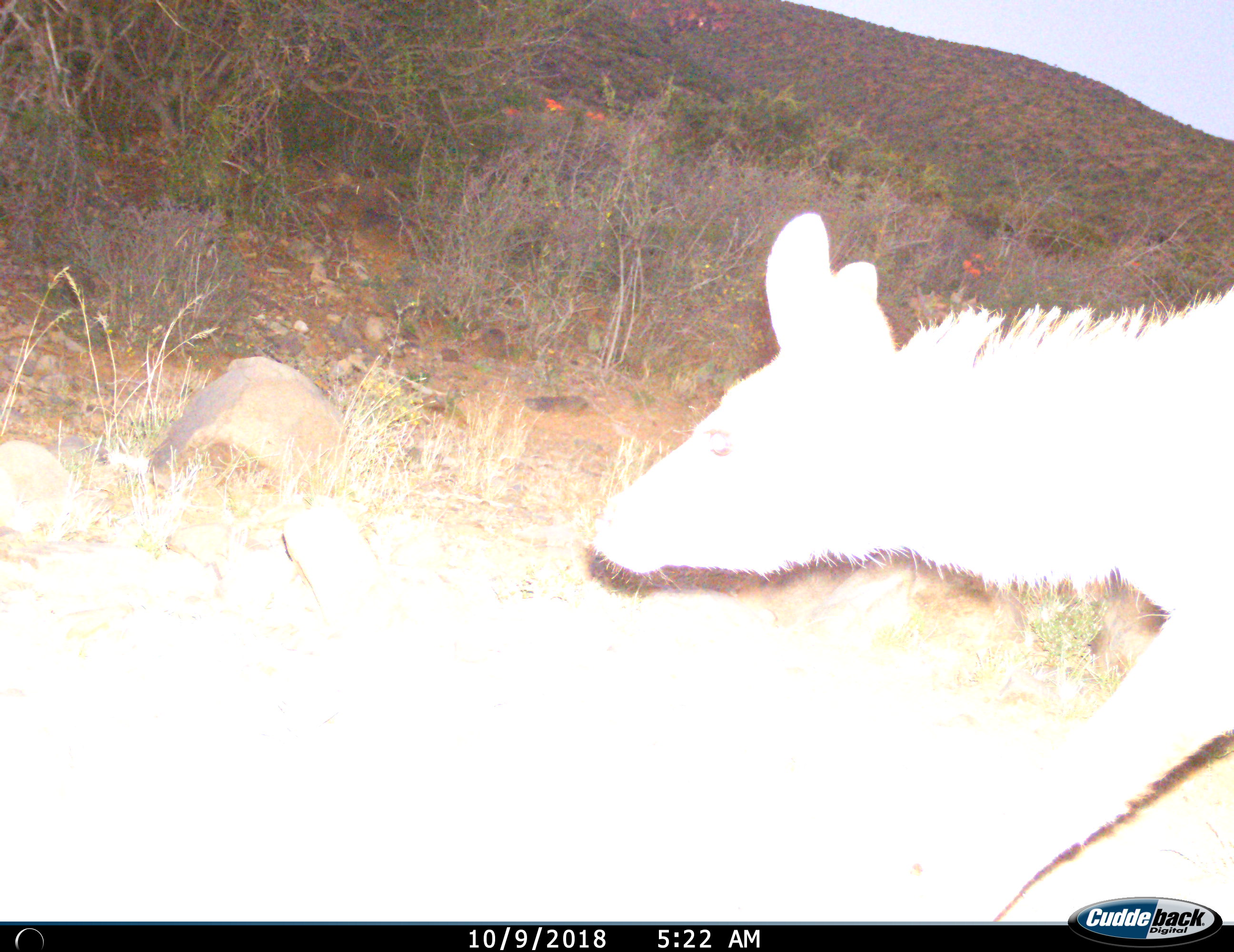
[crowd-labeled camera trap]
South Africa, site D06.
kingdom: Animalia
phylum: Chordata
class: Mammalia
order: Artiodactyla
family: Bovidae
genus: Tragelaphus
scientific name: Tragelaphus strepsiceros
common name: greater kudu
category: kudu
Kudu (greater kudu) (Tragelaphus strepsiceros), count 1. Behavior (volunteer vote fractions): standing 33%, resting 0%, moving 83%, interacting 0%. Young present (vote fraction): 0%. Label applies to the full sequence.